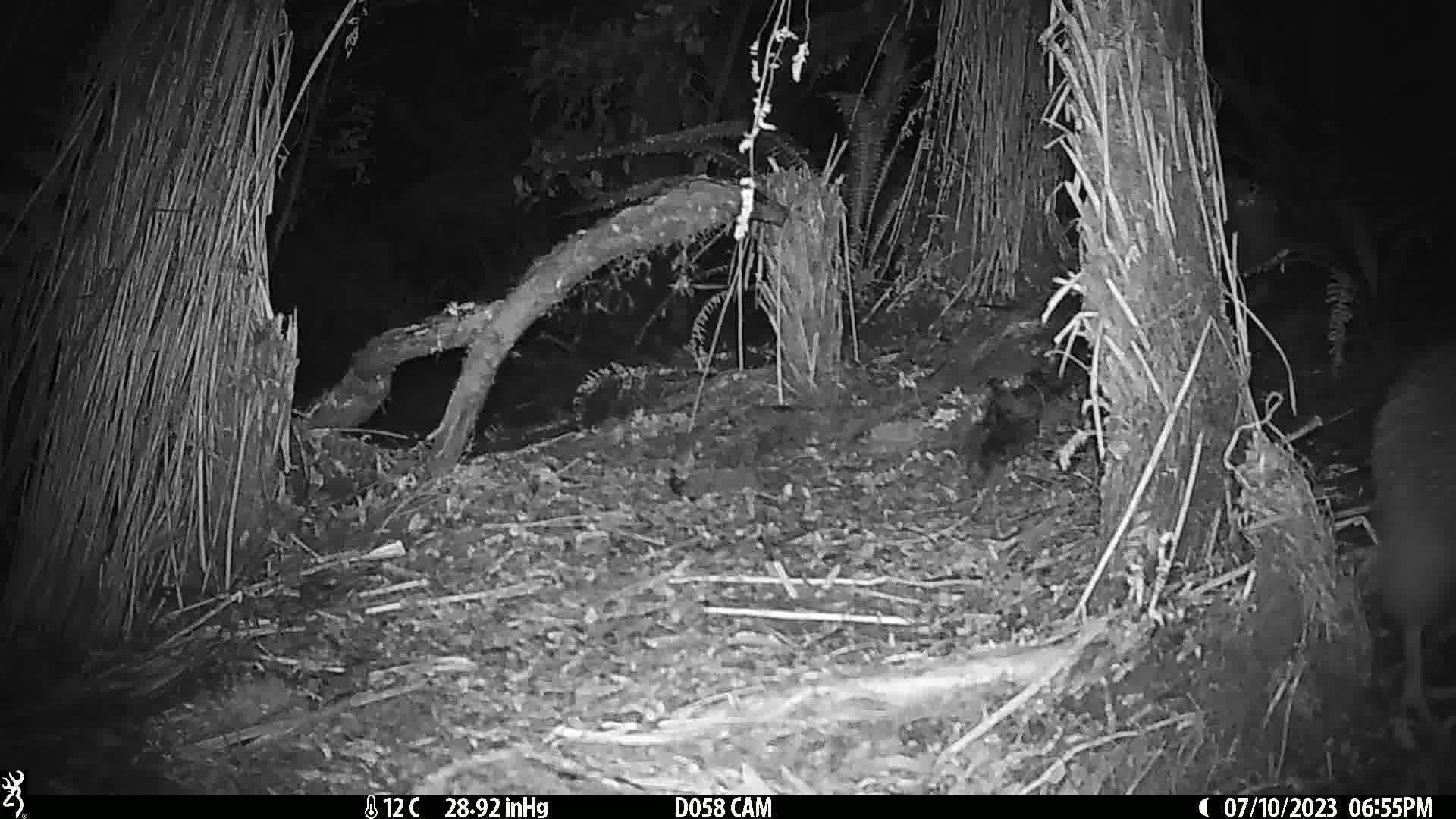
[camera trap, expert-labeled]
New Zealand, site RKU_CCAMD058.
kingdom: Animalia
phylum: Chordata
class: Aves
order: Apterygiformes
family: Apterygidae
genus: Apteryx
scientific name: Apteryx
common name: kiwi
Kiwi (Apteryx).